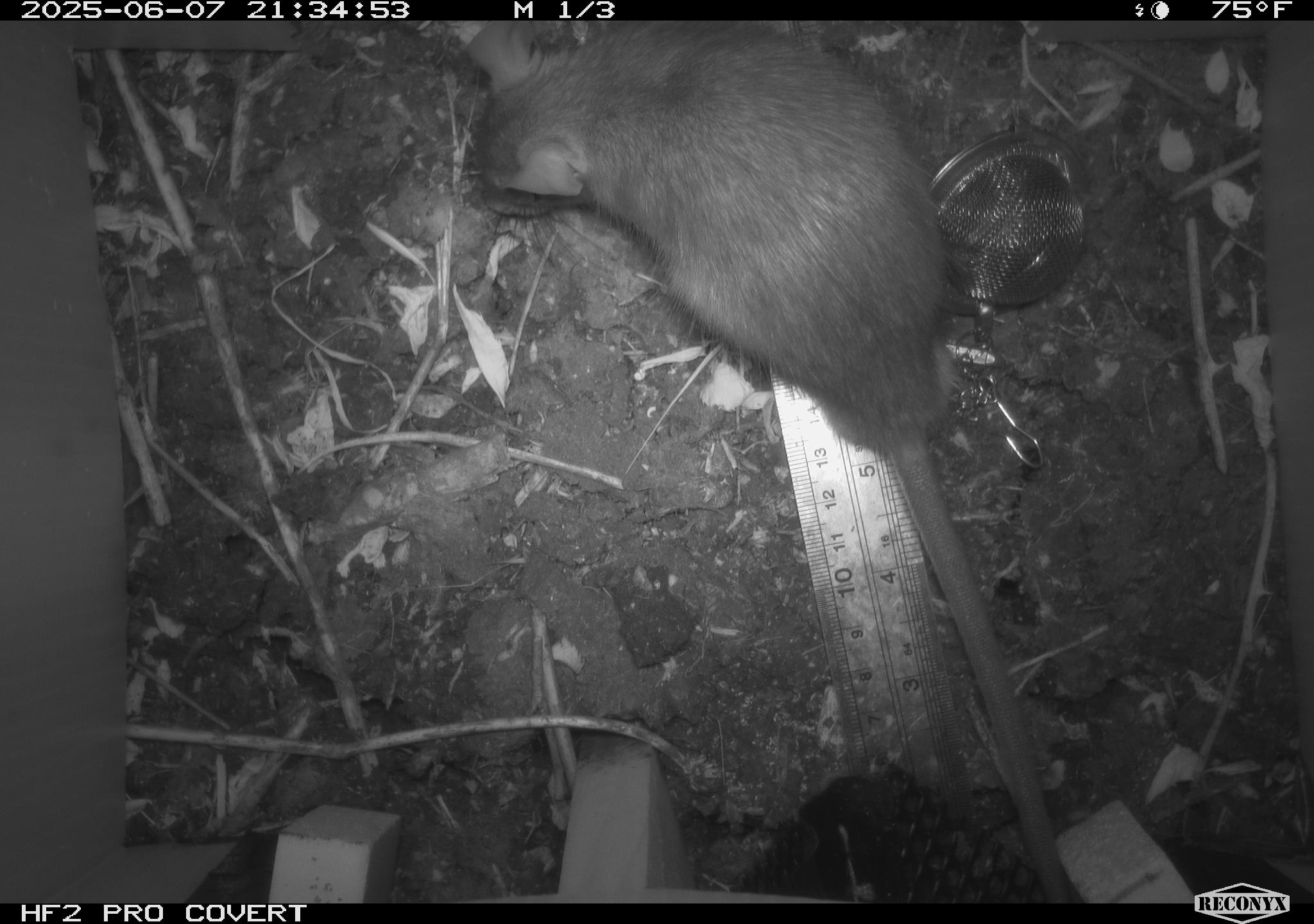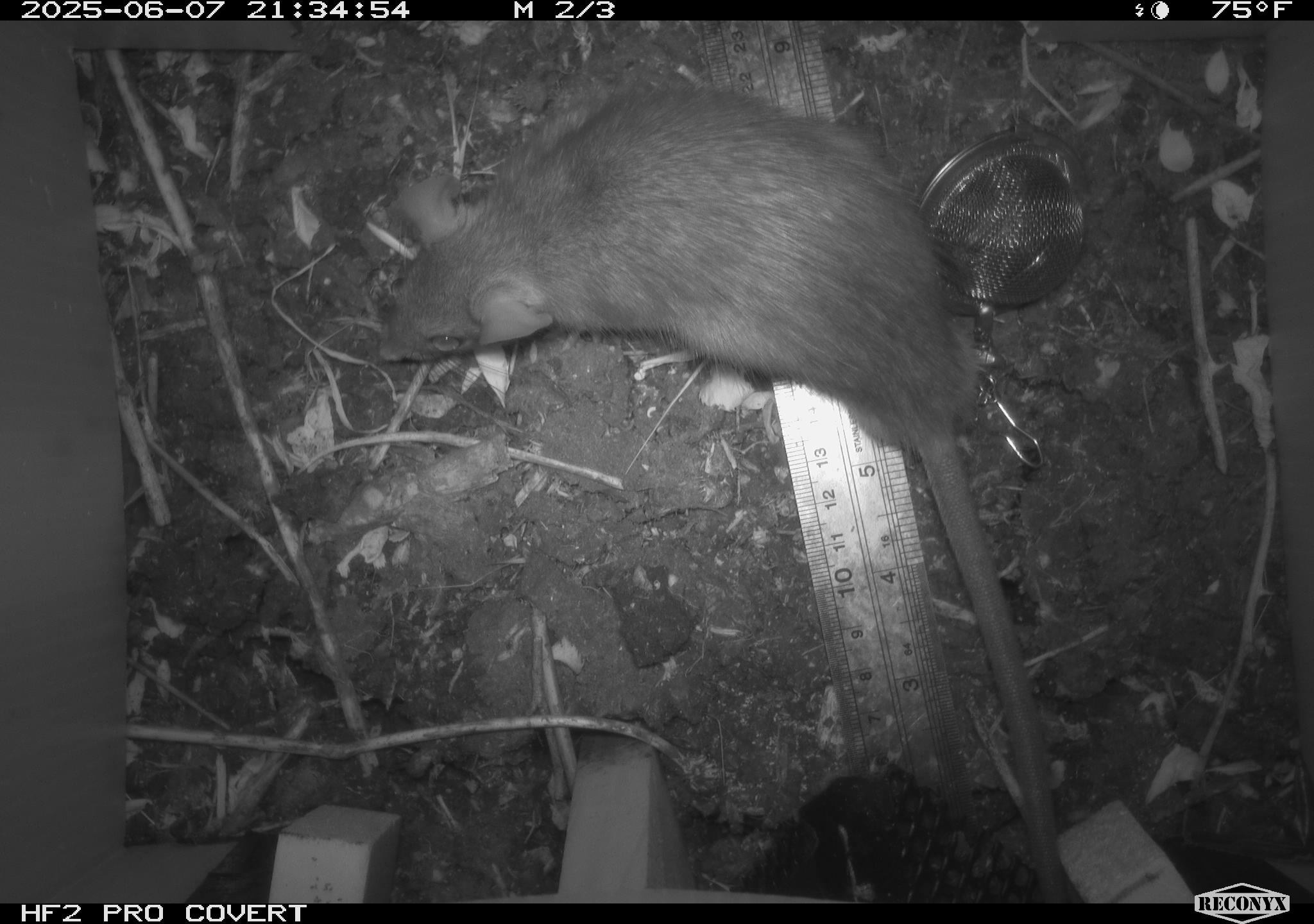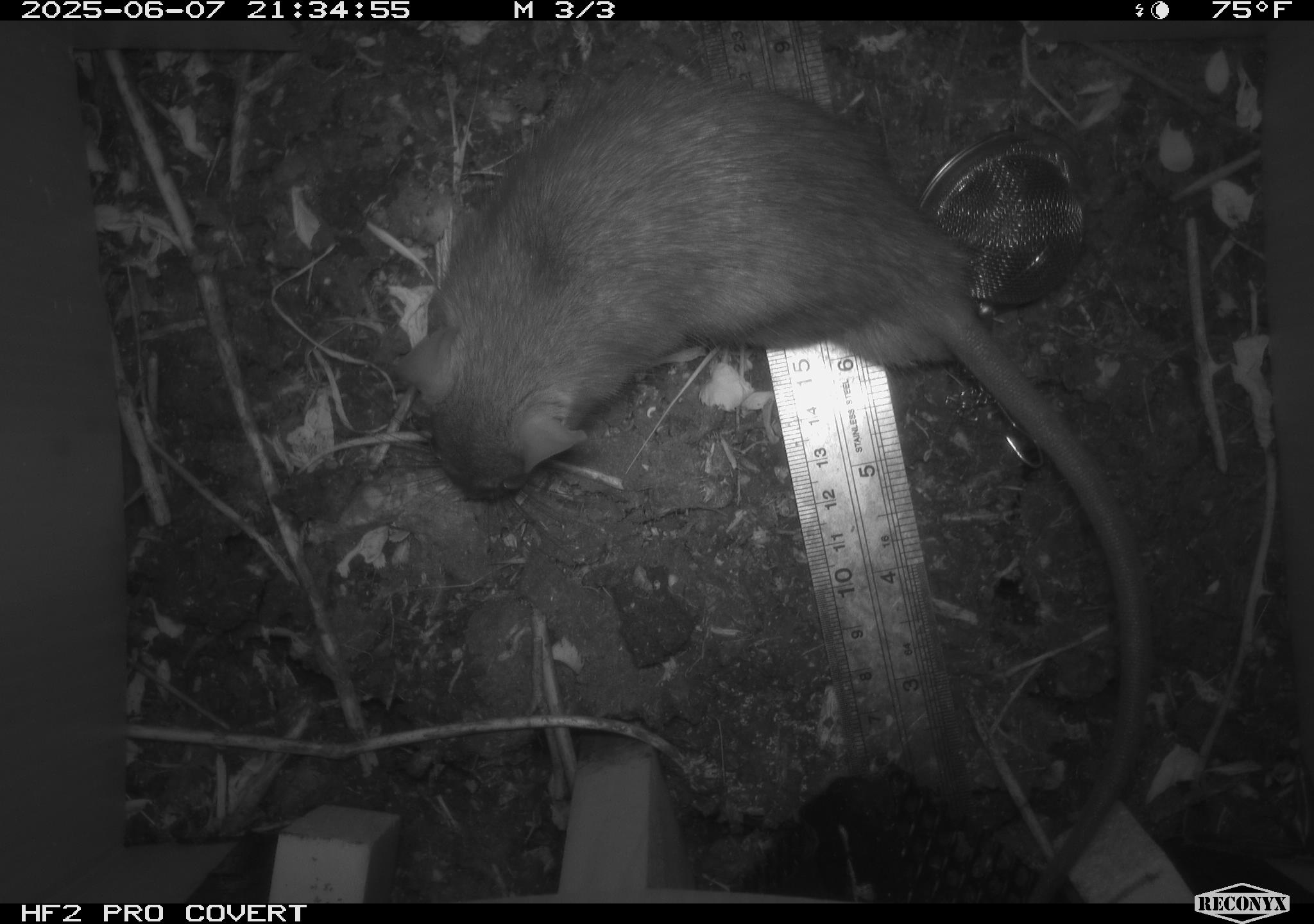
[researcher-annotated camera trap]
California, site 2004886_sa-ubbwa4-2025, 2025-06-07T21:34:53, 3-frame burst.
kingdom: Animalia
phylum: Chordata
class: Mammalia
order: Rodentia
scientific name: Rodentia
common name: rodent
Rodent (Rodentia).